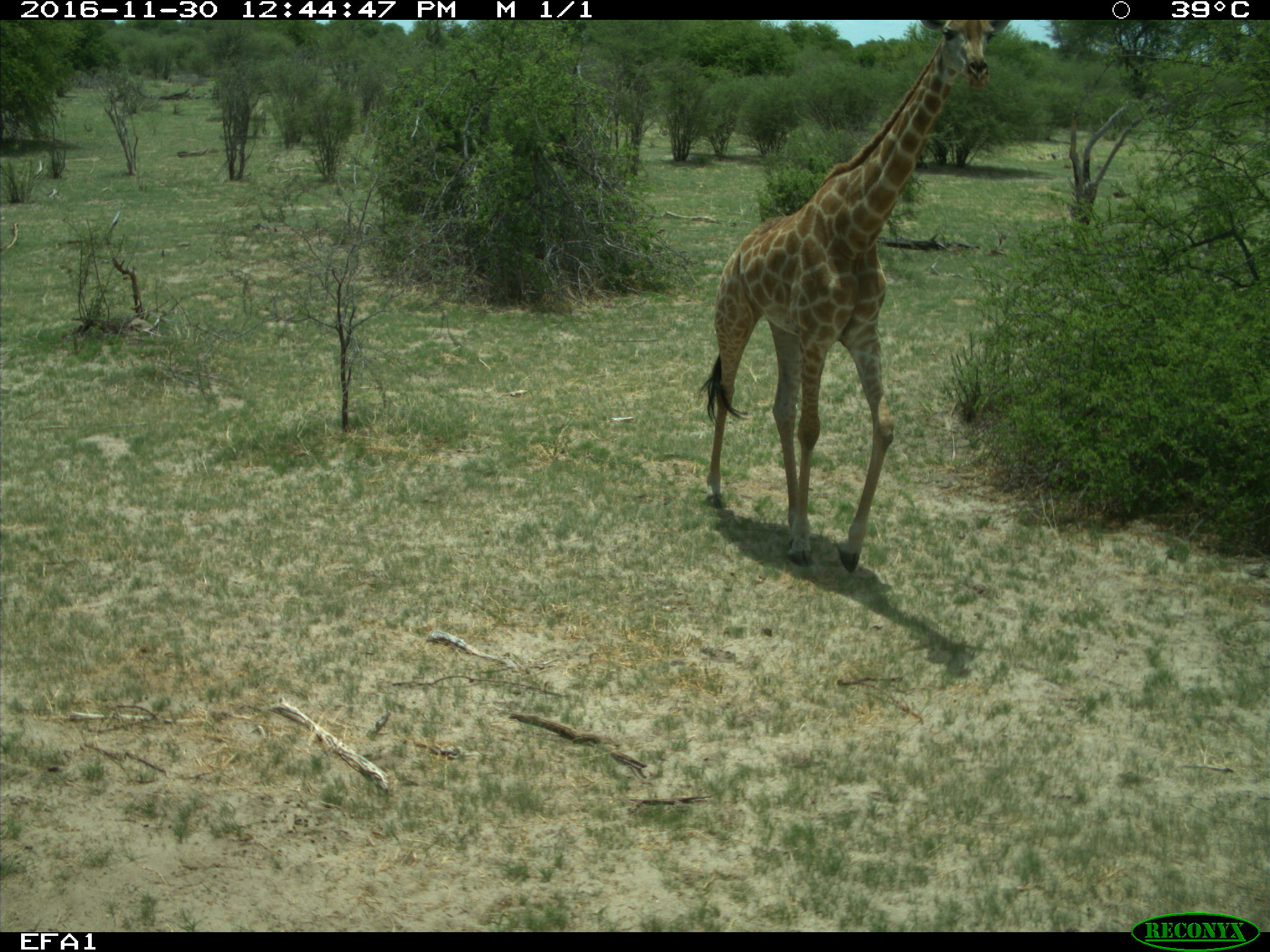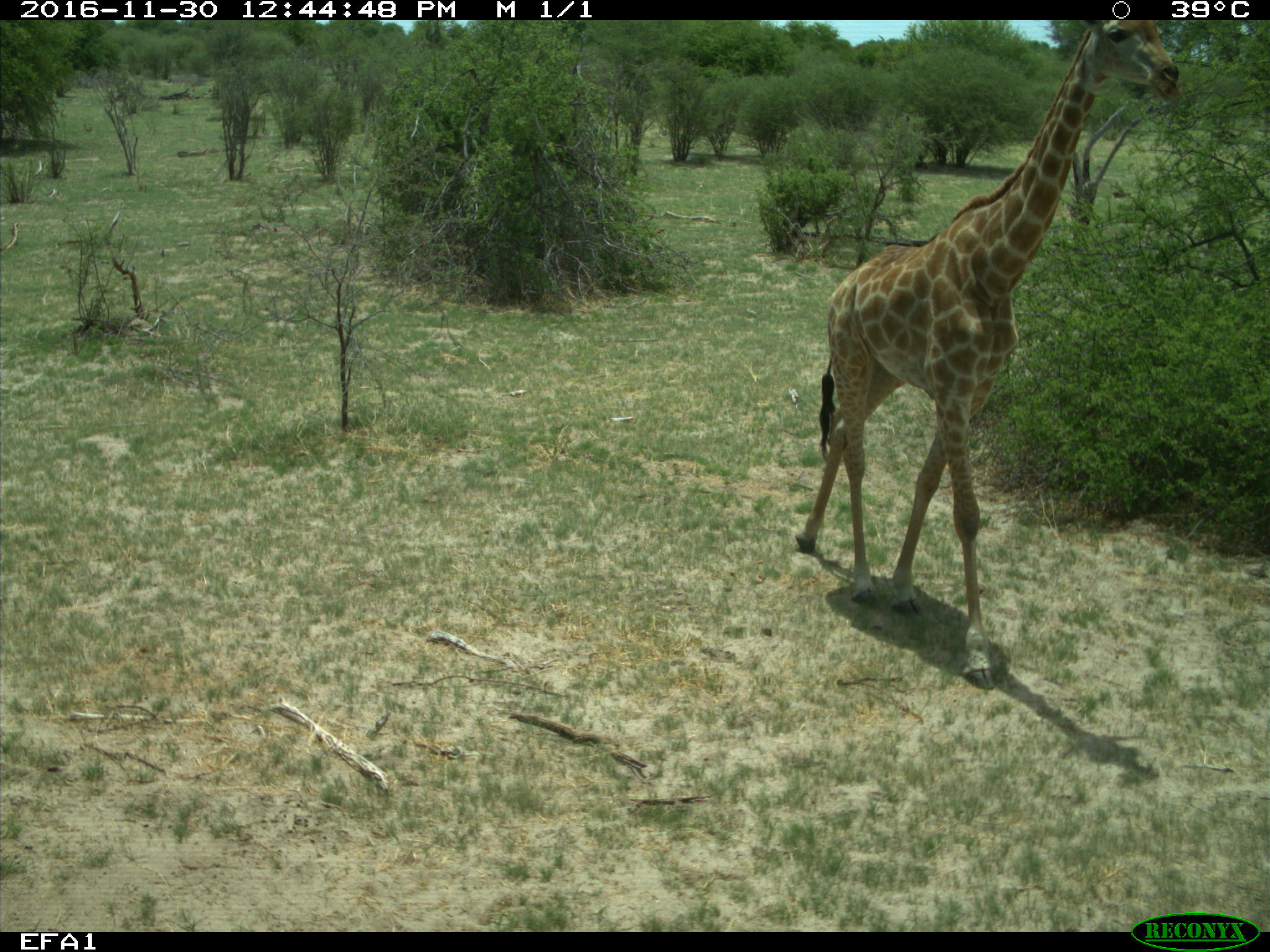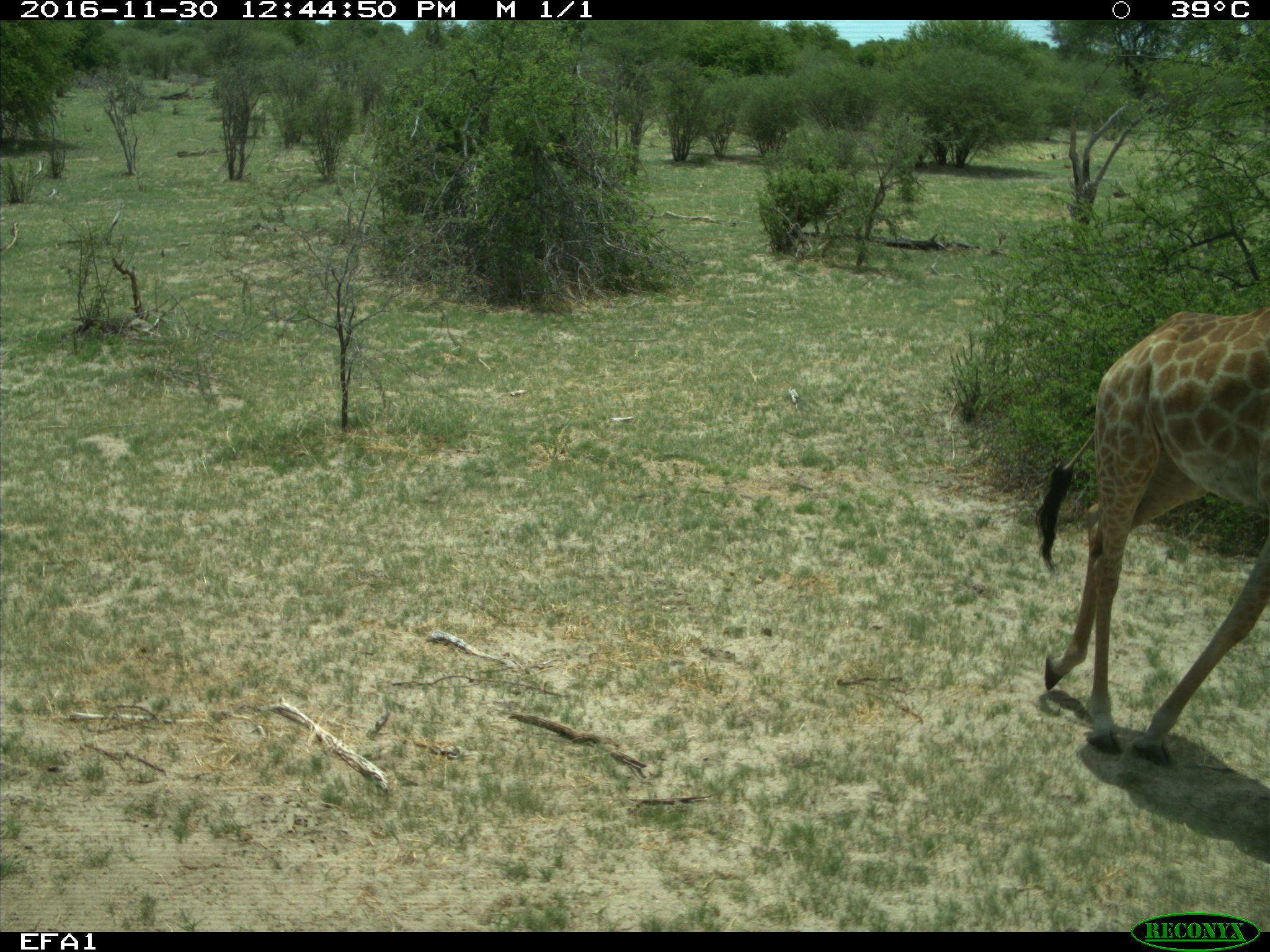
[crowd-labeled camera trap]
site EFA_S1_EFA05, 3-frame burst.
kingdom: Animalia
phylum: Chordata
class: Mammalia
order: Artiodactyla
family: Giraffidae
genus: Giraffa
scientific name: Giraffa camelopardalis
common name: giraffe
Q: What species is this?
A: Giraffe (Giraffa camelopardalis).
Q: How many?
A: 1.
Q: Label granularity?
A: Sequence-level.